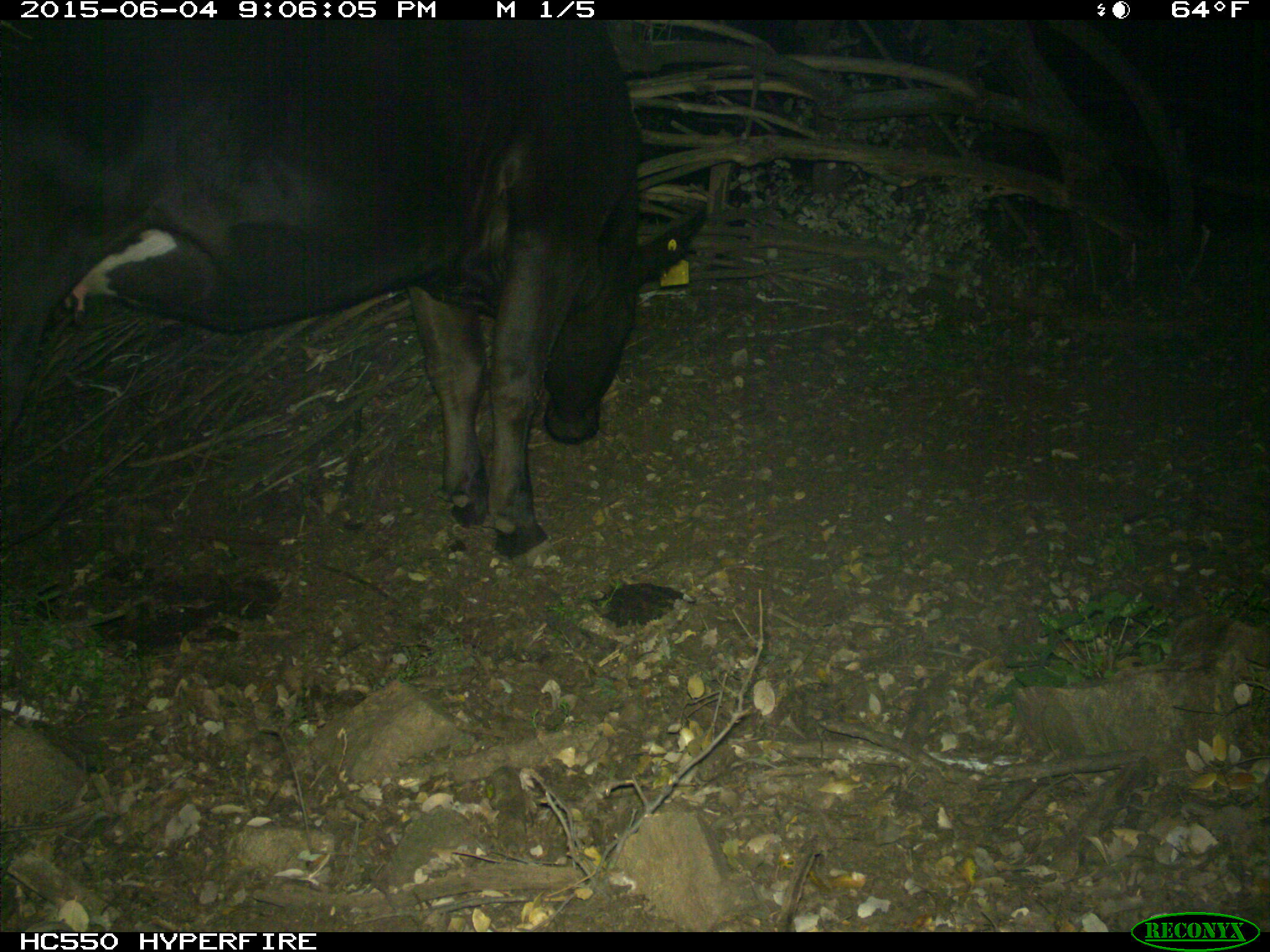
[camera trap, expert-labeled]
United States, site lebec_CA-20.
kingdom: Animalia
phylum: Chordata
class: Mammalia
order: Artiodactyla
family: Bovidae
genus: Bos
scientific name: Bos taurus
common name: domestic cow